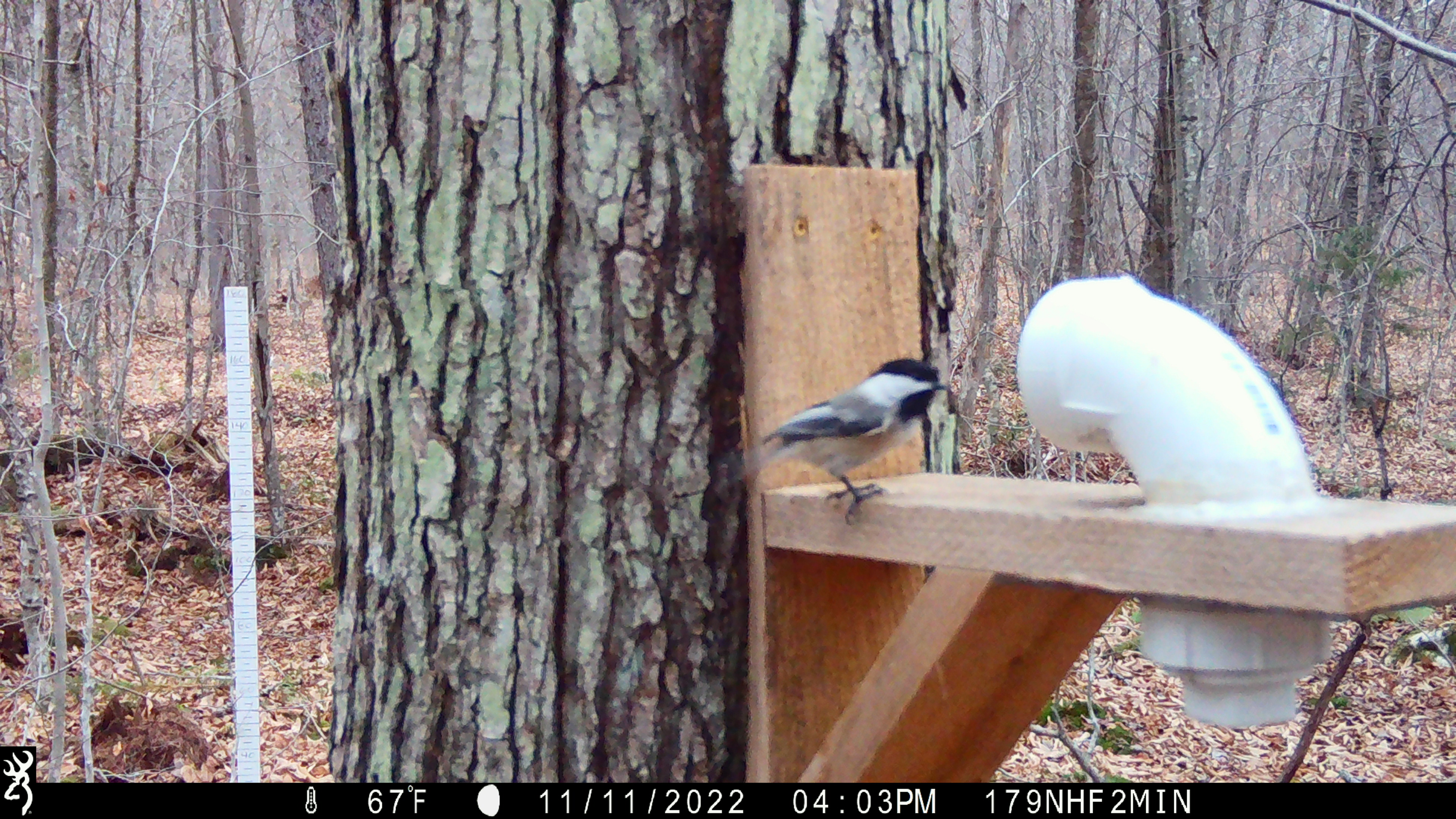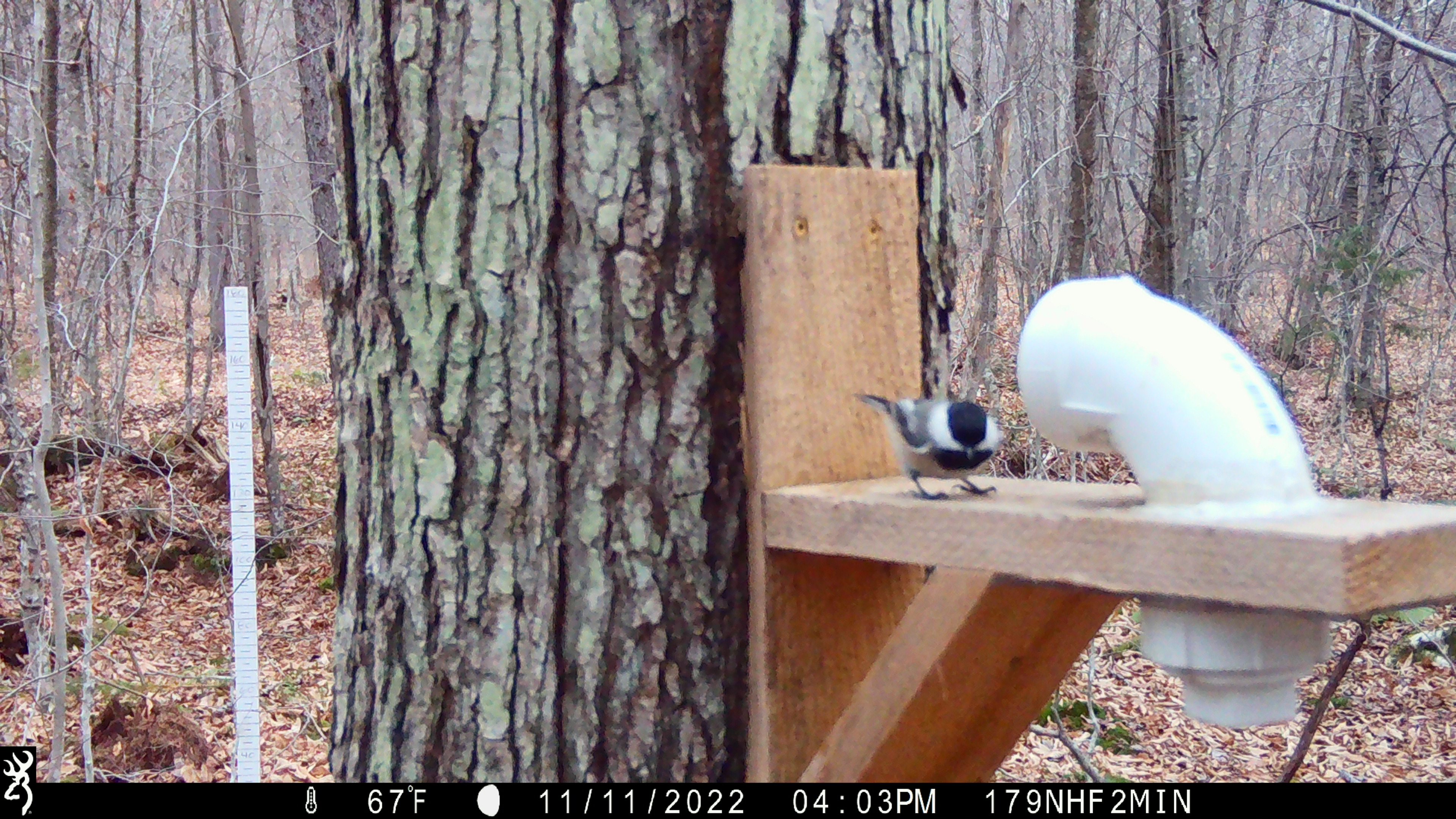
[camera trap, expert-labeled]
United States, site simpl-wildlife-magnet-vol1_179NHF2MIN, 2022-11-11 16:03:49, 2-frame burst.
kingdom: Animalia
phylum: Chordata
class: Aves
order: Passeriformes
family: Paridae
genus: Poecile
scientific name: Poecile atricapillus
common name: black-capped chickadee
Black-capped chickadee (Poecile atricapillus).